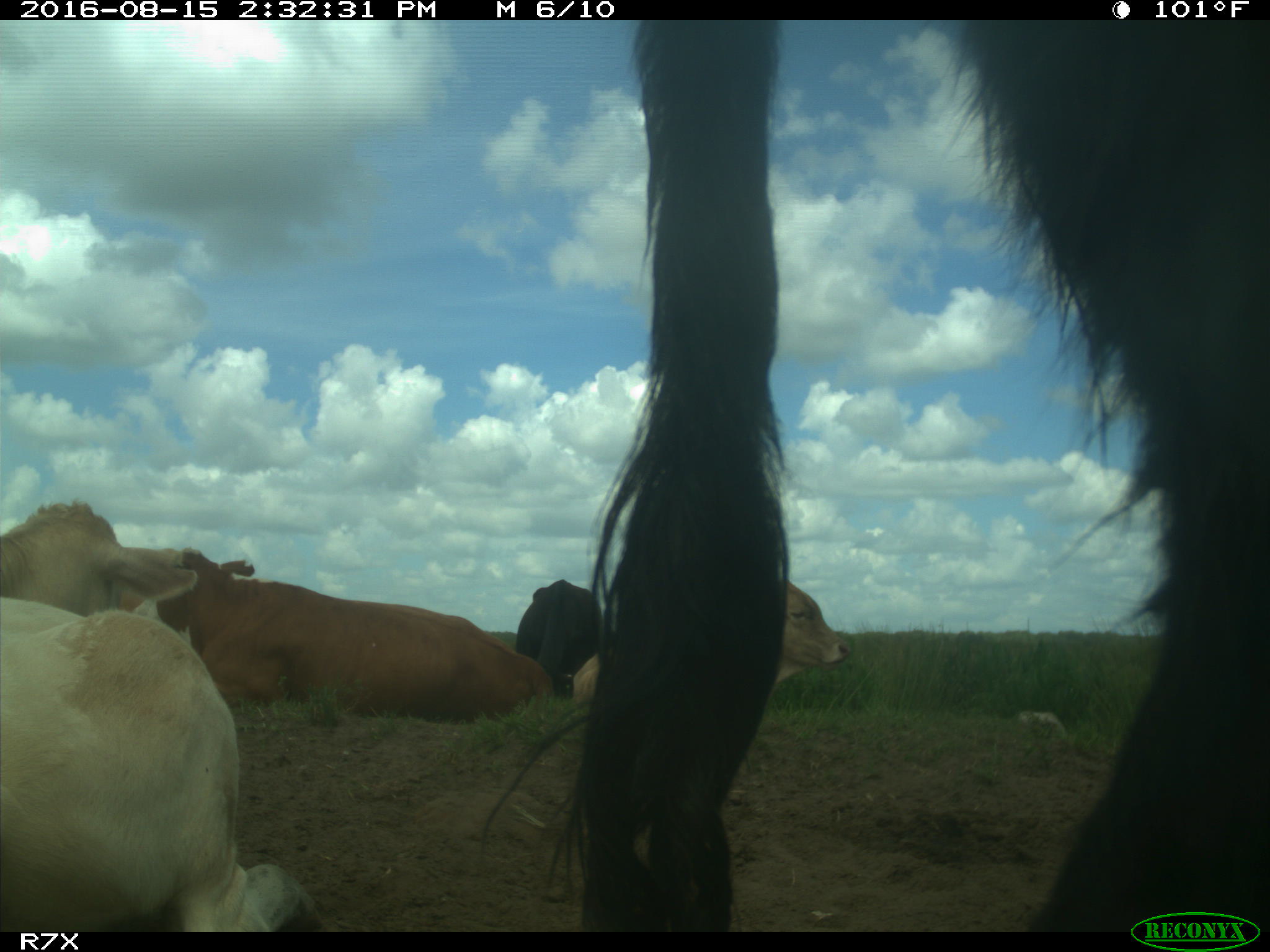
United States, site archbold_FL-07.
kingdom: Animalia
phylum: Chordata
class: Mammalia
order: Artiodactyla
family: Bovidae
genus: Bos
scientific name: Bos taurus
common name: domestic cow